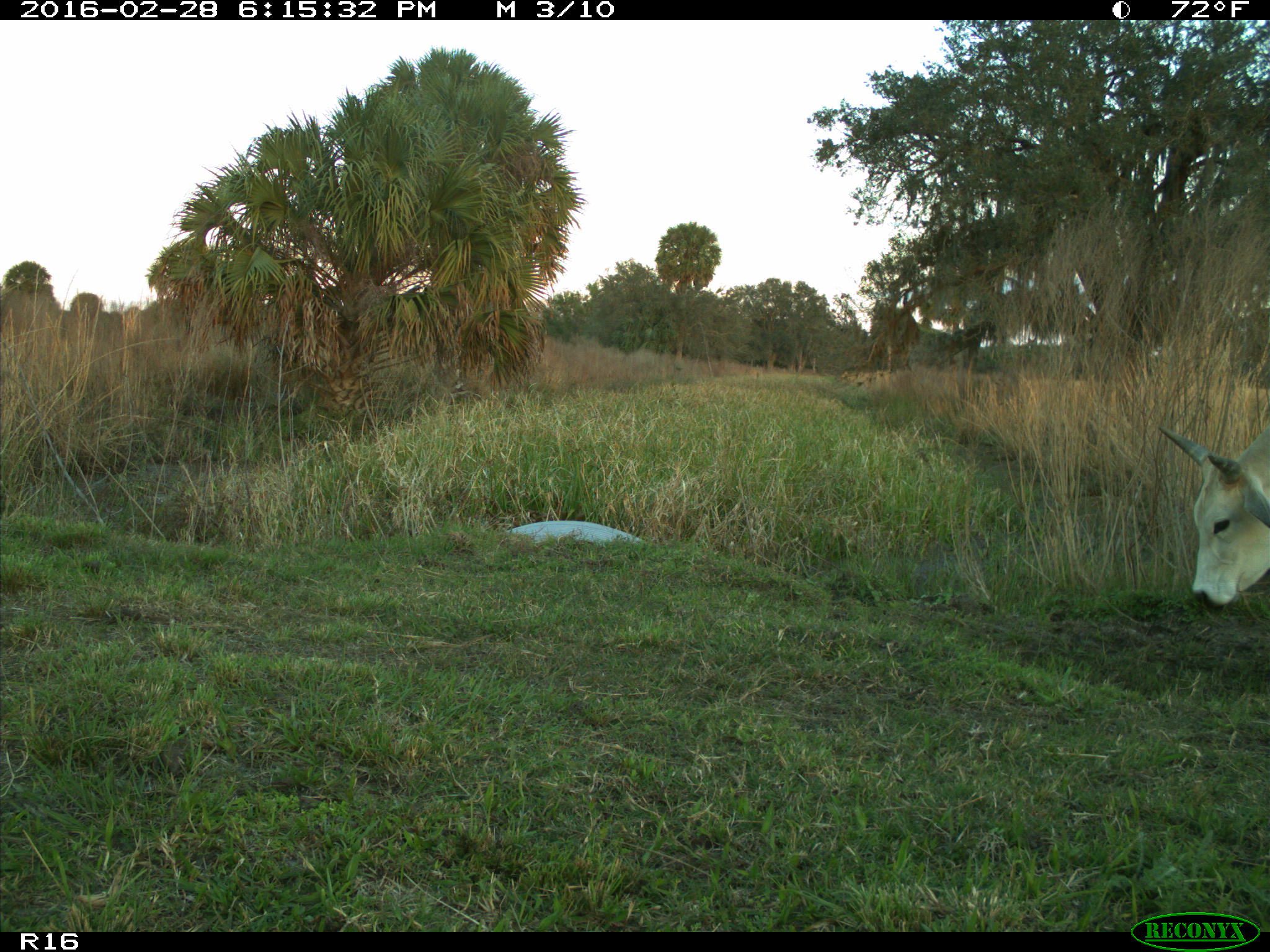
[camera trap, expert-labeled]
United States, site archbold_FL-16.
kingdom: Animalia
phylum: Chordata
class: Mammalia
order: Artiodactyla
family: Bovidae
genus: Bos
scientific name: Bos taurus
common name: domestic cow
Bos taurus (domestic cow).